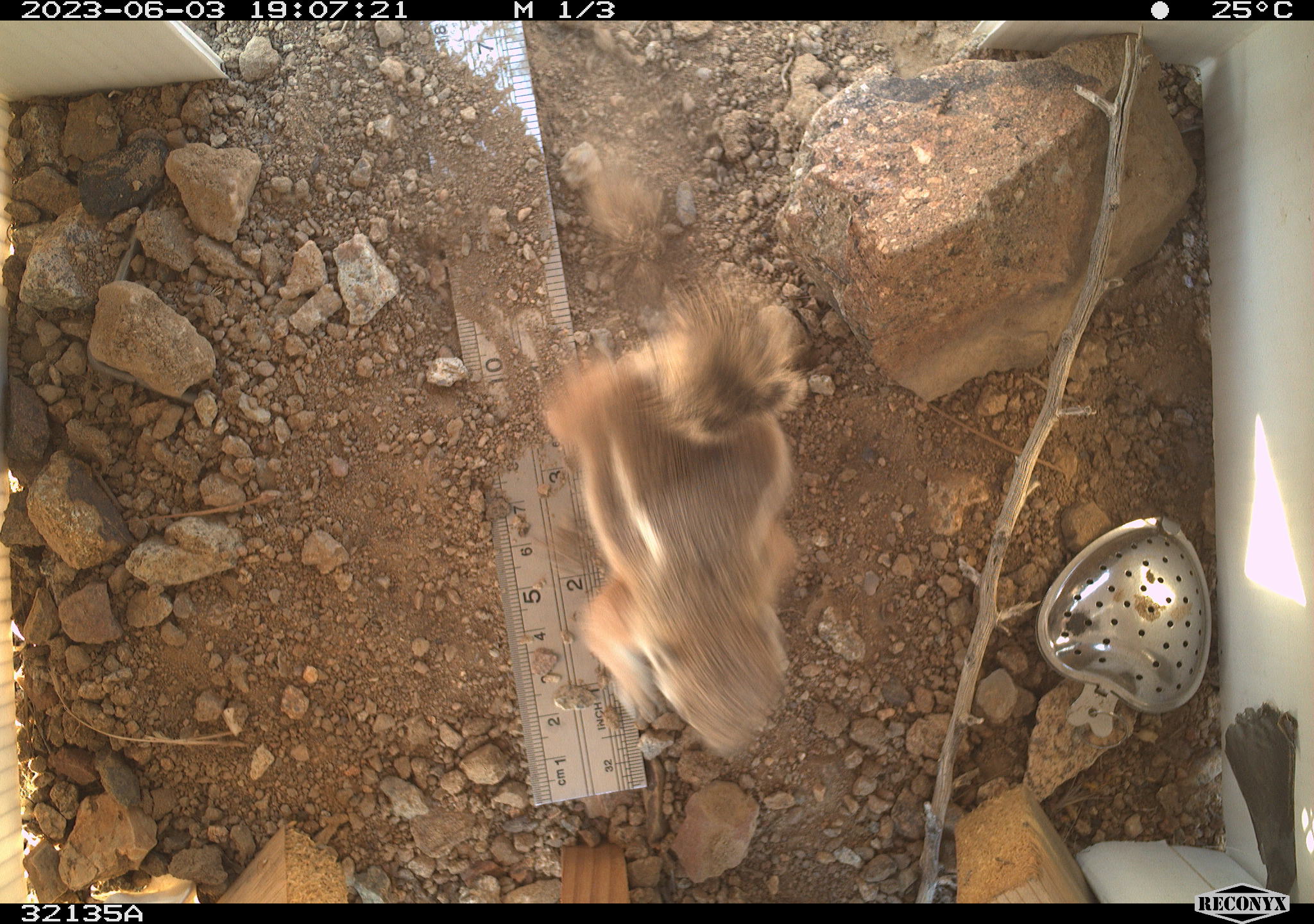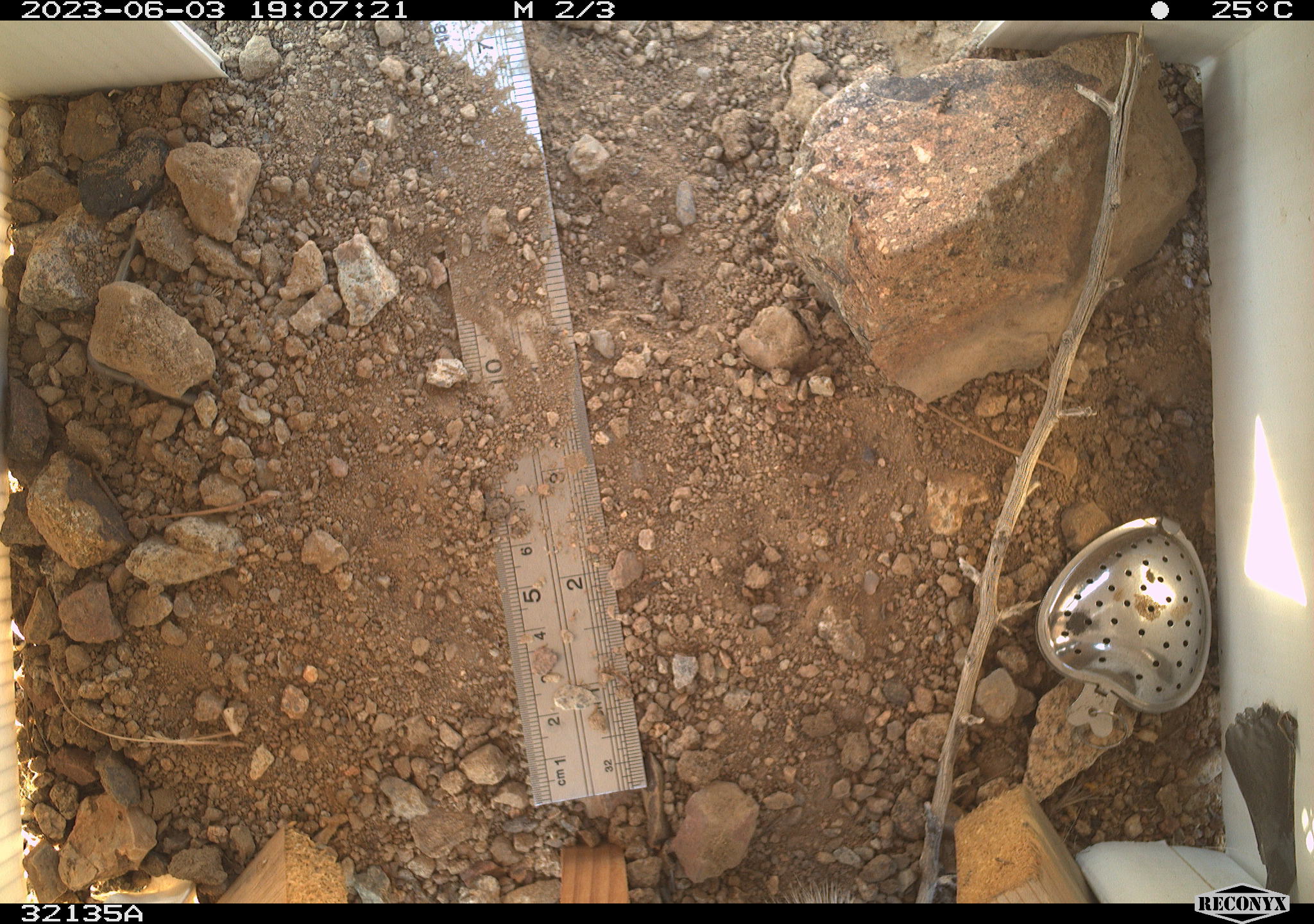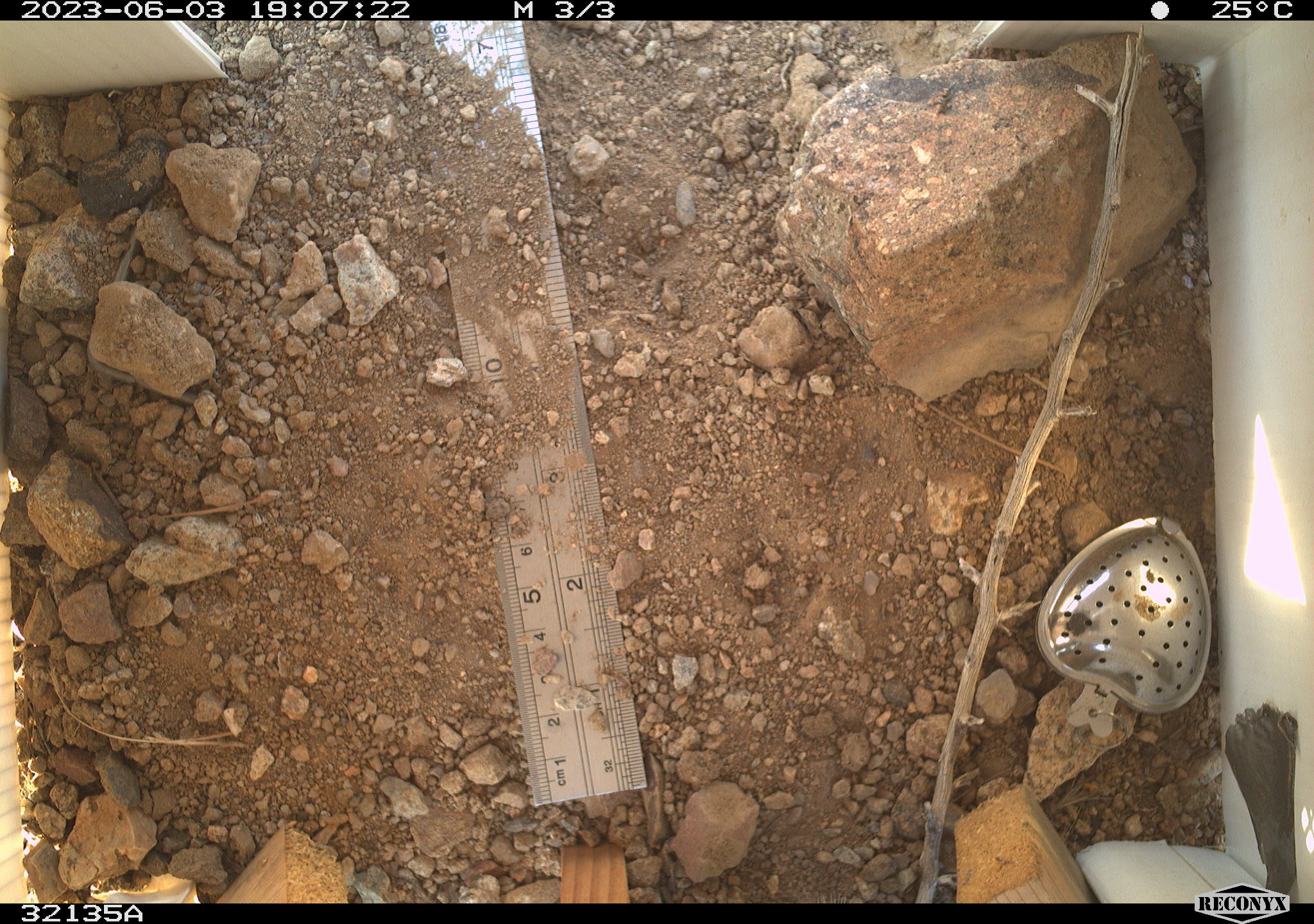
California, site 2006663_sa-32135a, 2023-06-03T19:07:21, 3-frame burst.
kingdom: Animalia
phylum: Chordata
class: Mammalia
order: Rodentia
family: Sciuridae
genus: Ammospermophilus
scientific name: Ammospermophilus leucurus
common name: white-tailed antelope squirrel